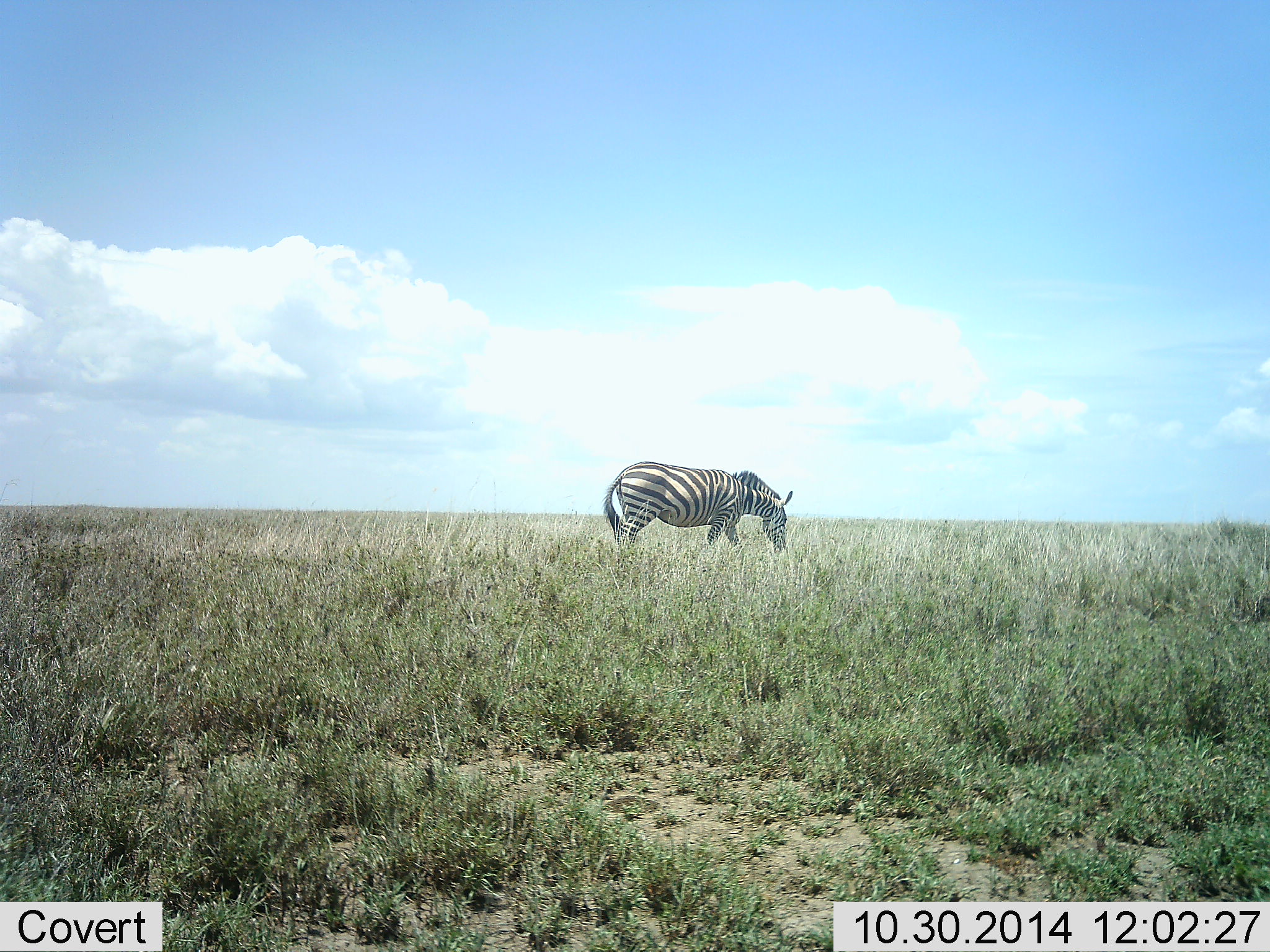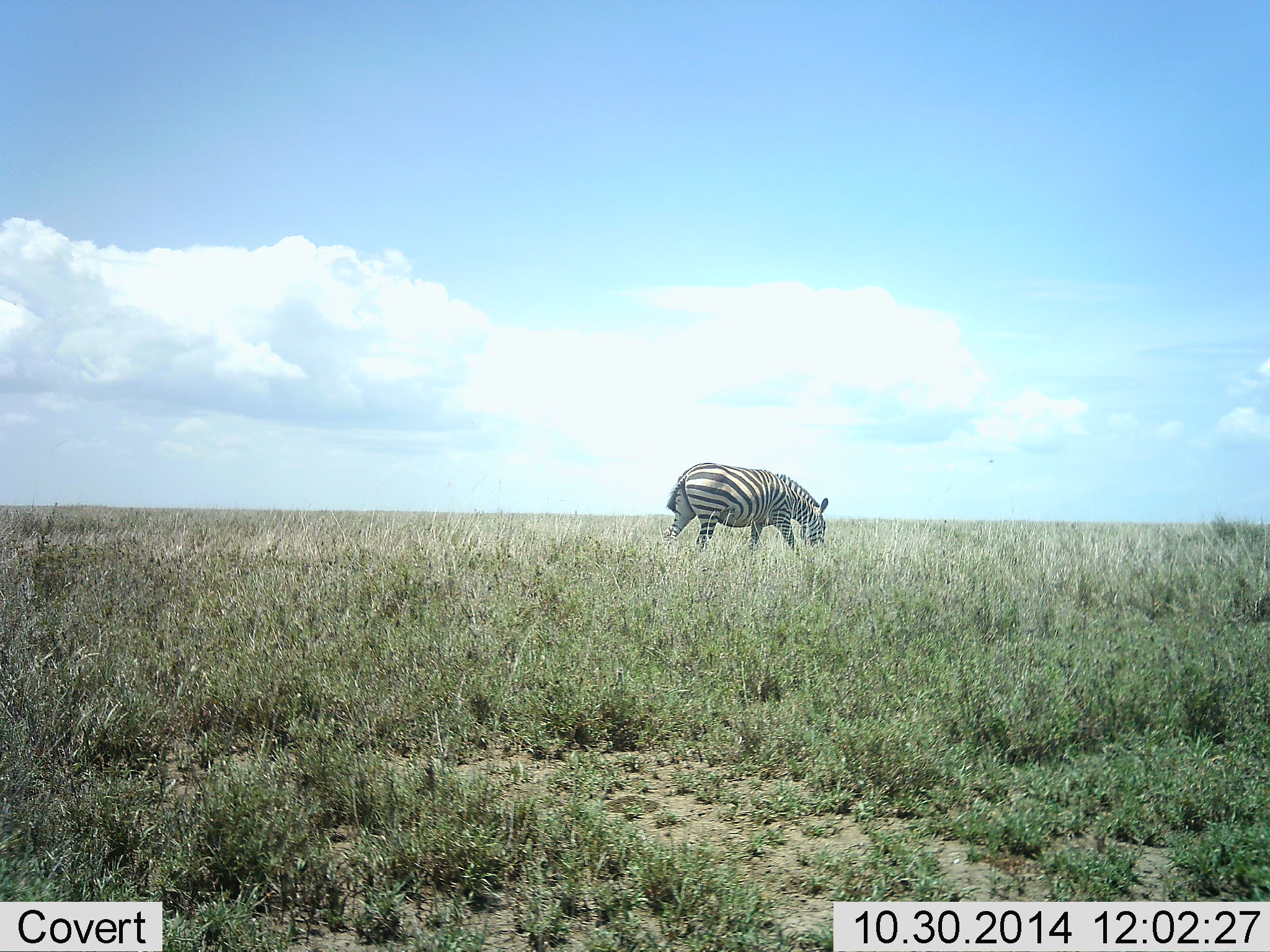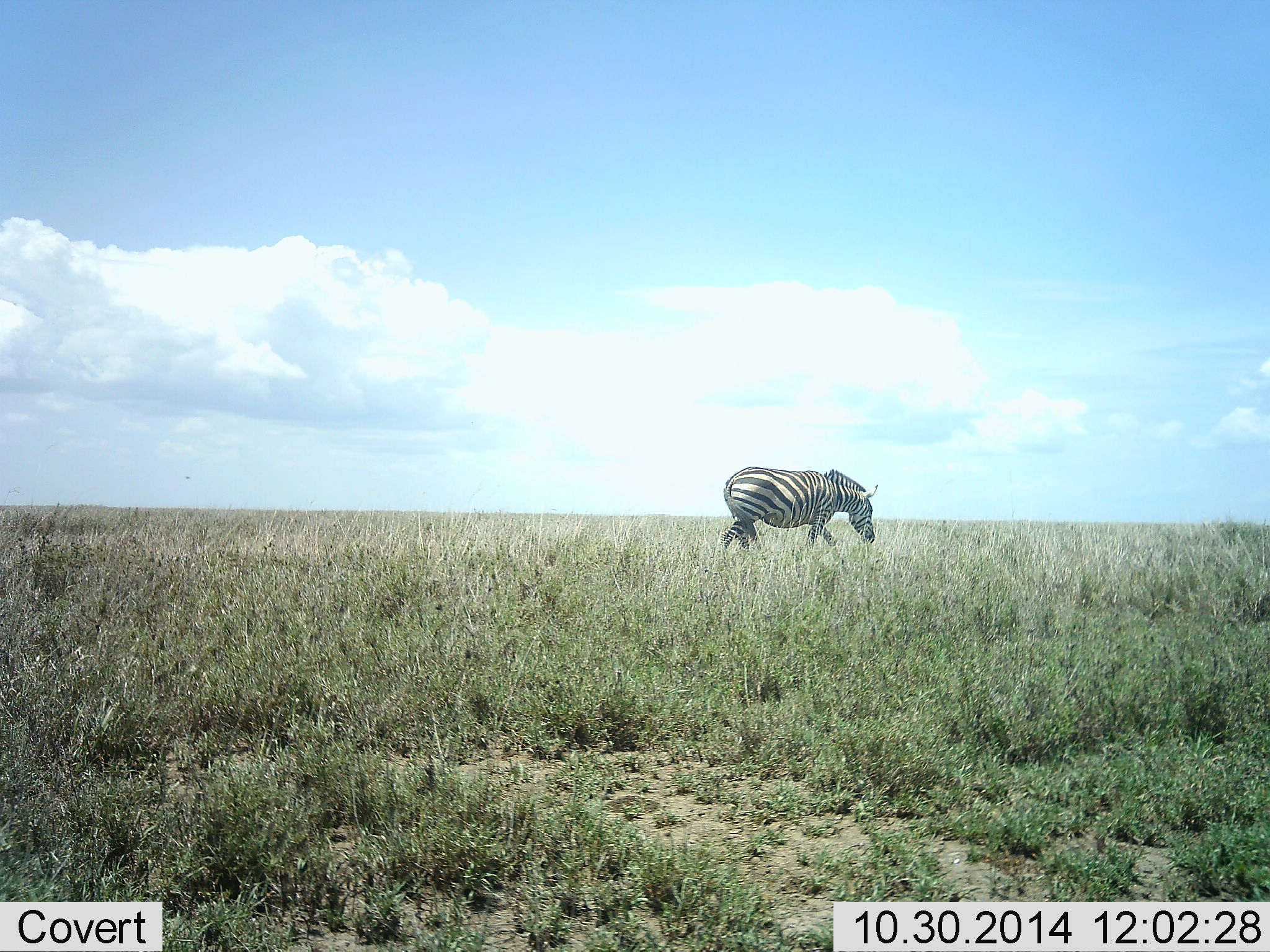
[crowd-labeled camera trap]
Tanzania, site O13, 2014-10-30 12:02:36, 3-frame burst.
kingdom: Animalia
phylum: Chordata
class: Mammalia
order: Perissodactyla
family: Equidae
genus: Equus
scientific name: Equus quagga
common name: plains zebra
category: zebra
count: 1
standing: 30%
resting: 0%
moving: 40%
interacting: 0%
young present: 0%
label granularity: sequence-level